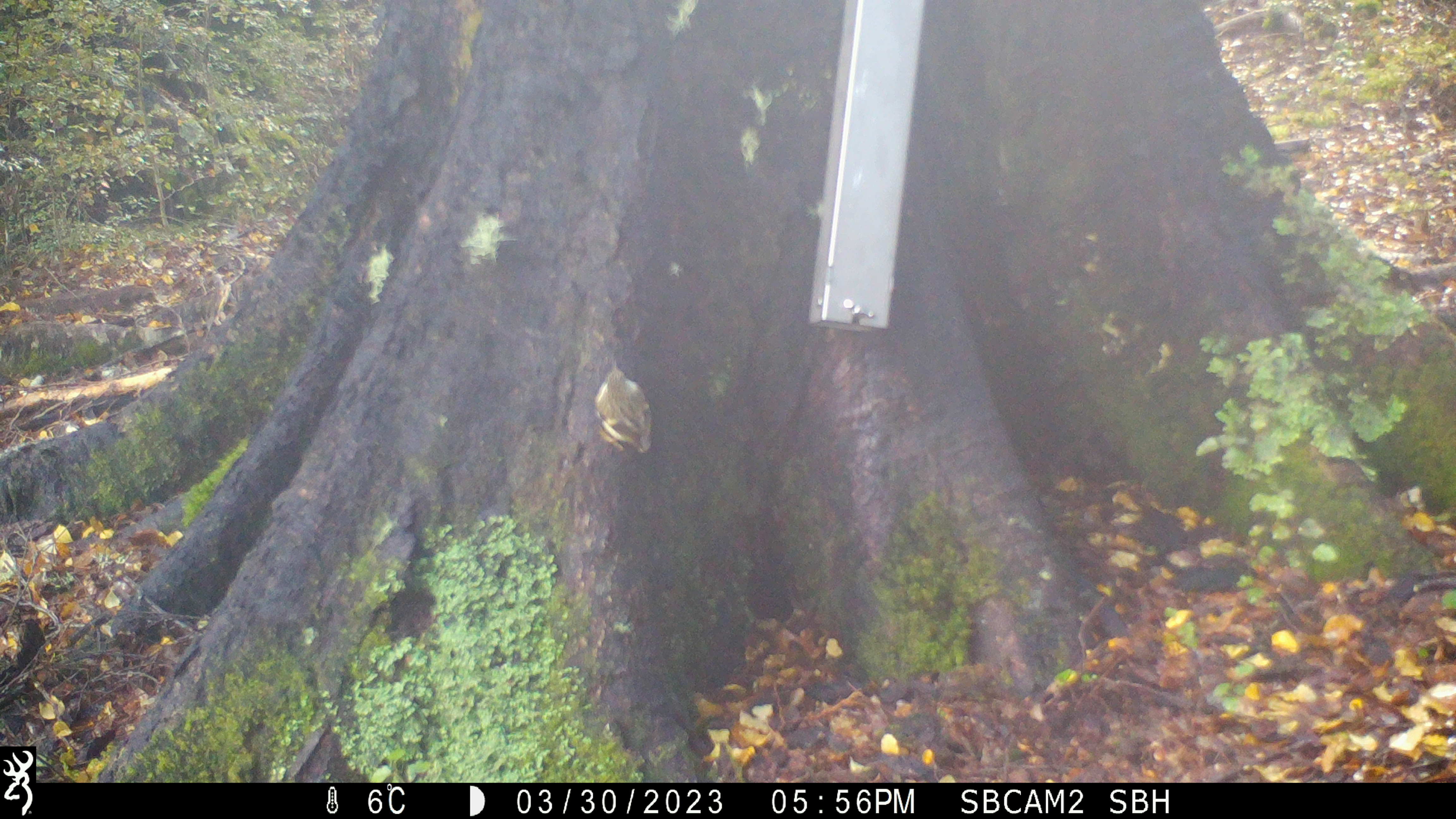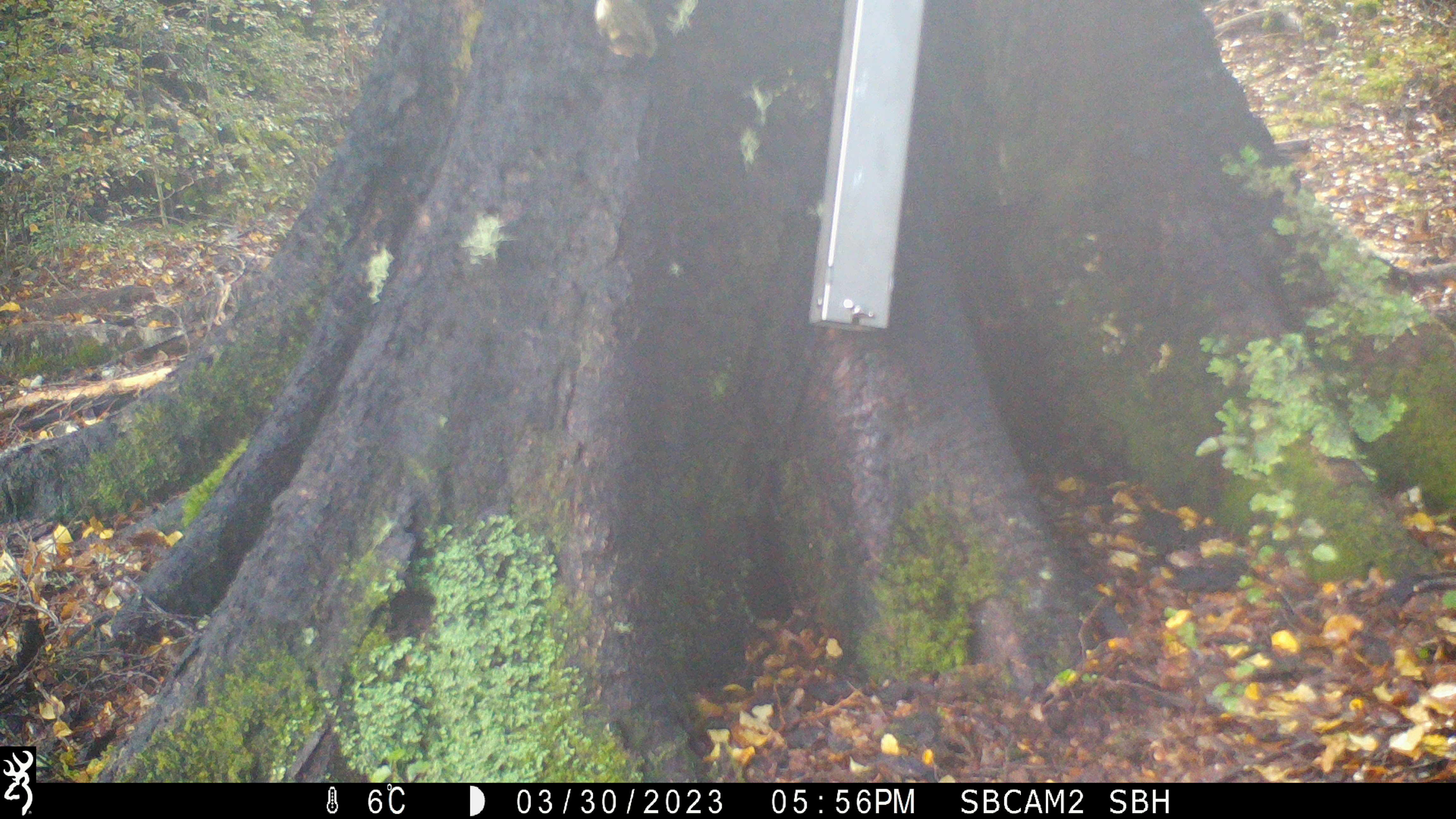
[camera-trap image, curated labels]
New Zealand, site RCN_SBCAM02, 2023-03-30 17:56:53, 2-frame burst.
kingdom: Animalia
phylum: Chordata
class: Aves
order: Passeriformes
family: Acanthisittidae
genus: Acanthisitta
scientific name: Acanthisitta chloris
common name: rifleman